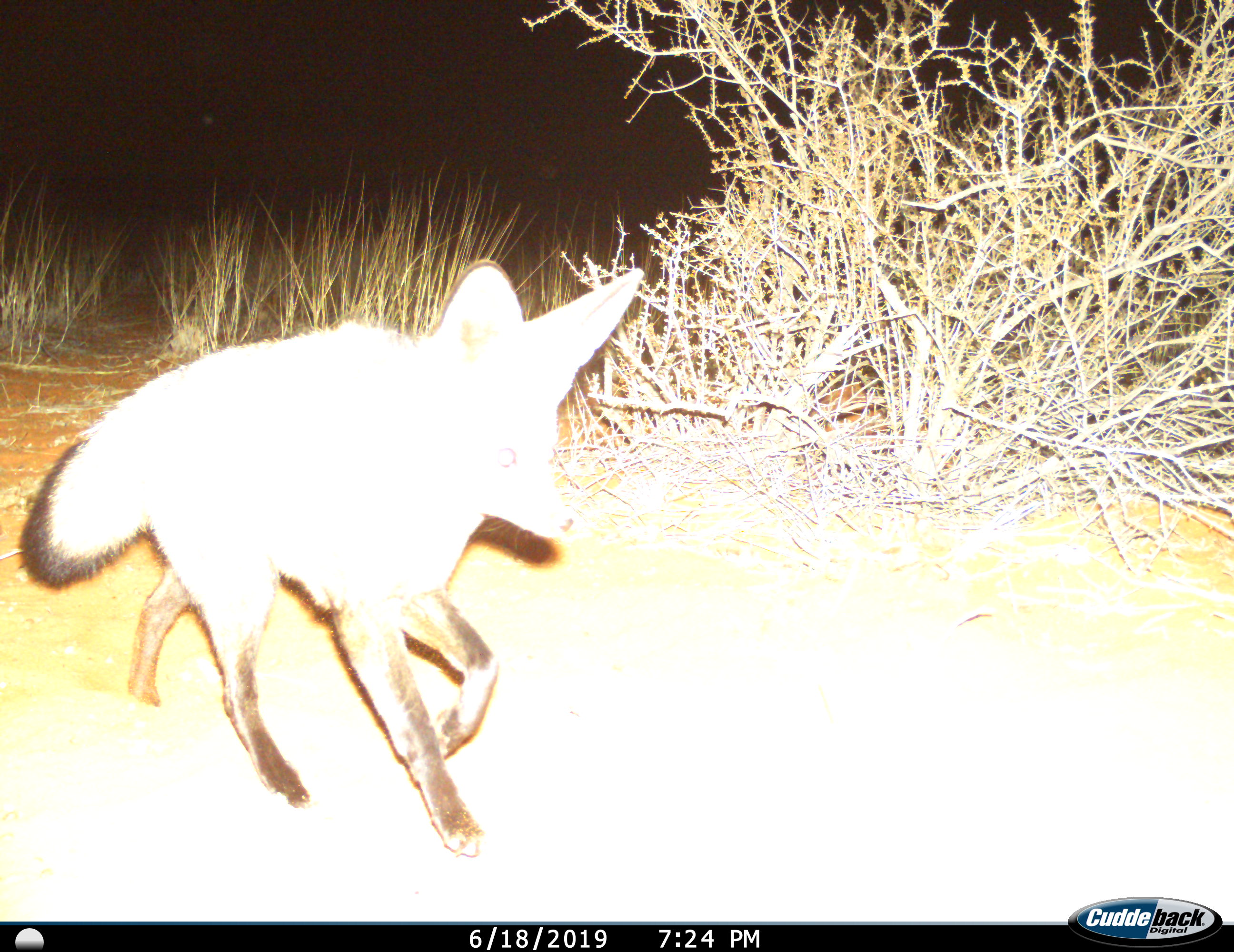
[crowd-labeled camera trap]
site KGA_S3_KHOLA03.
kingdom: Animalia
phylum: Chordata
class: Mammalia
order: Carnivora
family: Canidae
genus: Otocyon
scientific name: Otocyon megalotis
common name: bat-eared fox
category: foxbateared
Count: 1.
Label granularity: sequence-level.